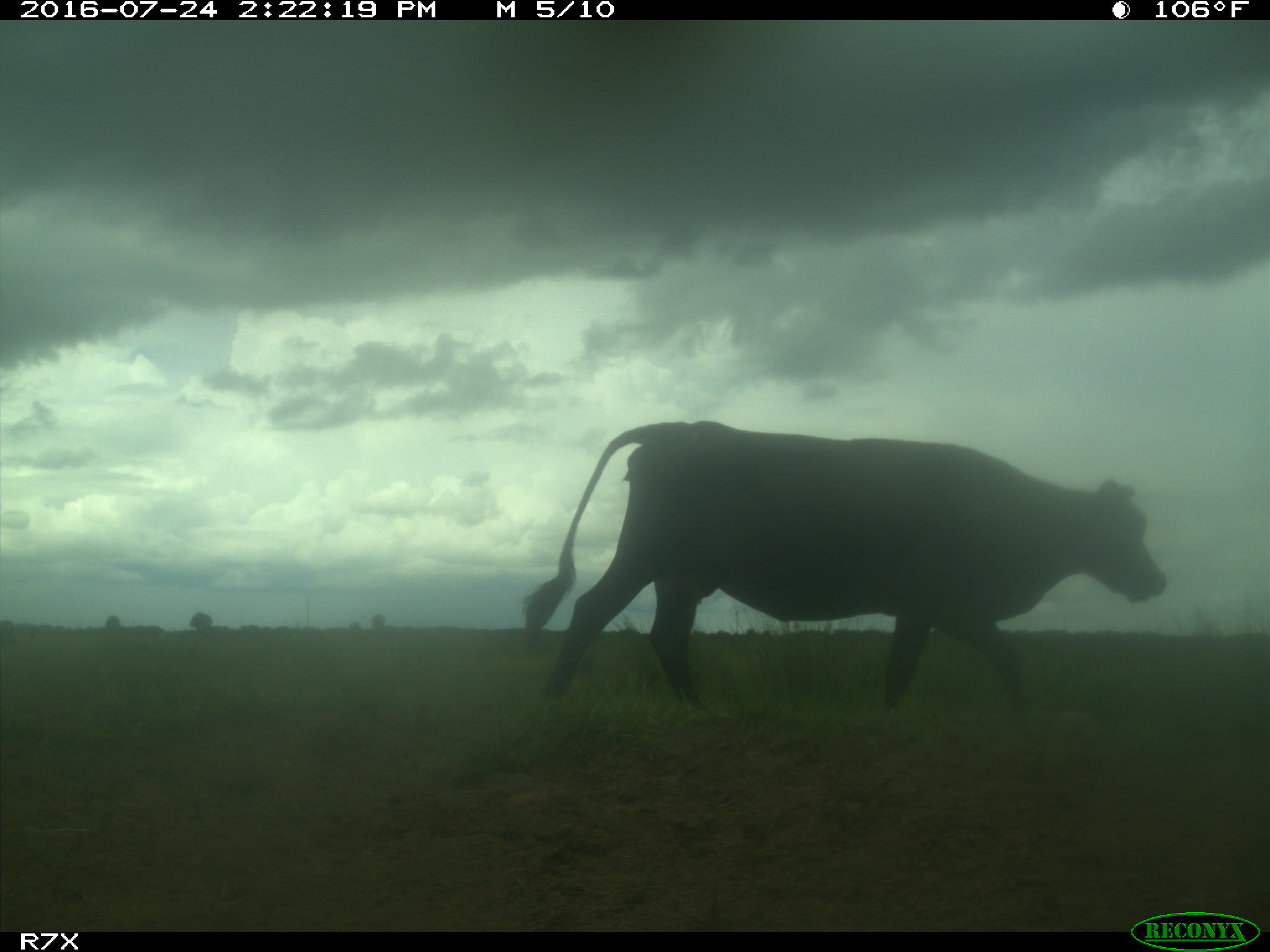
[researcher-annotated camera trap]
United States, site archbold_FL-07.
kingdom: Animalia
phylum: Chordata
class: Mammalia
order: Artiodactyla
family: Bovidae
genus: Bos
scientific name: Bos taurus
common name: domestic cow